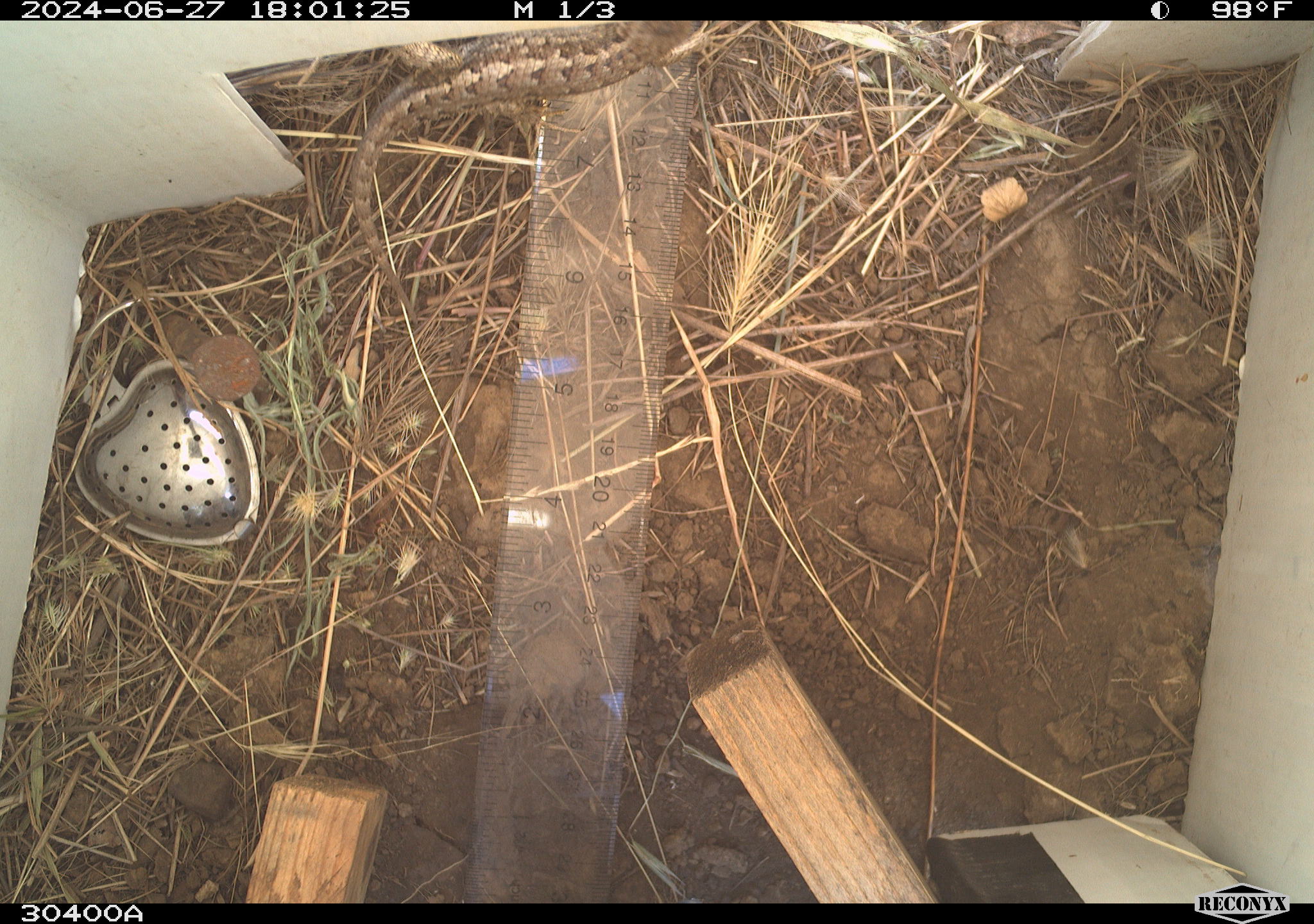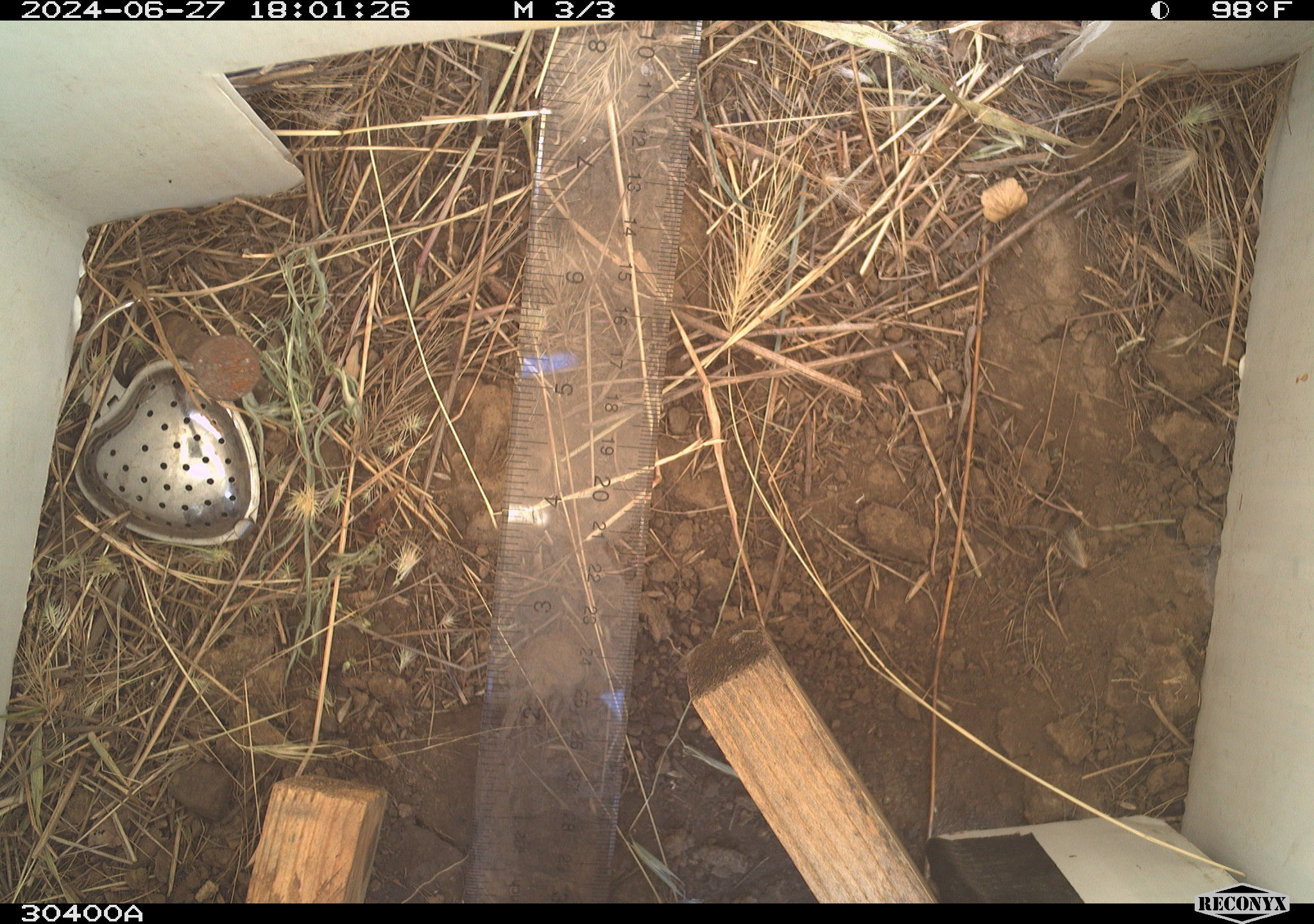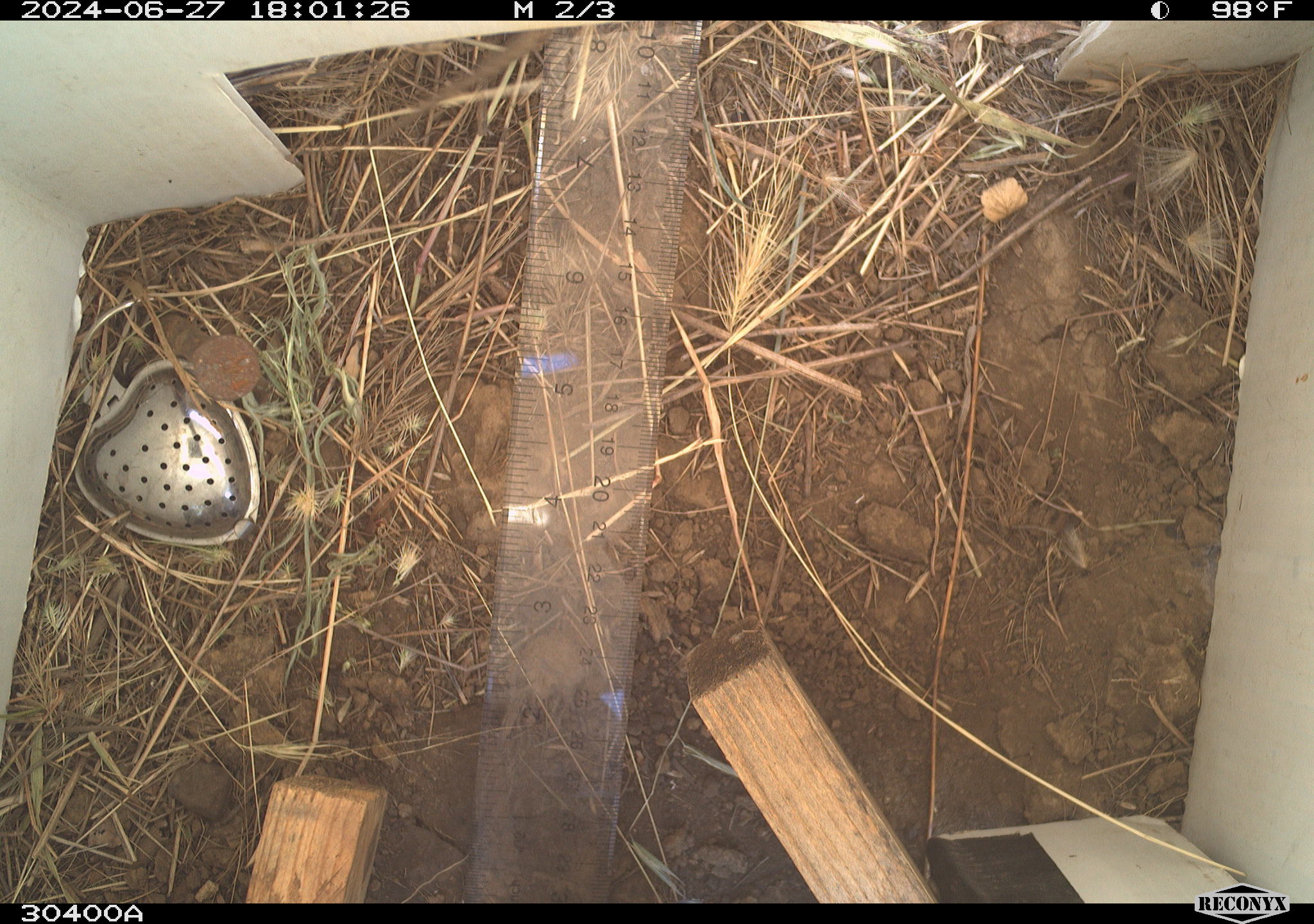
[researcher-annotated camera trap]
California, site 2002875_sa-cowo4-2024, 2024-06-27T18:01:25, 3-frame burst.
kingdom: Animalia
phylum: Chordata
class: Reptilia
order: Squamata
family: Phrynosomatidae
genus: Sceloporus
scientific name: Sceloporus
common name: spiny lizards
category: sceloporus species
Sceloporus species (spiny lizards) (Sceloporus).